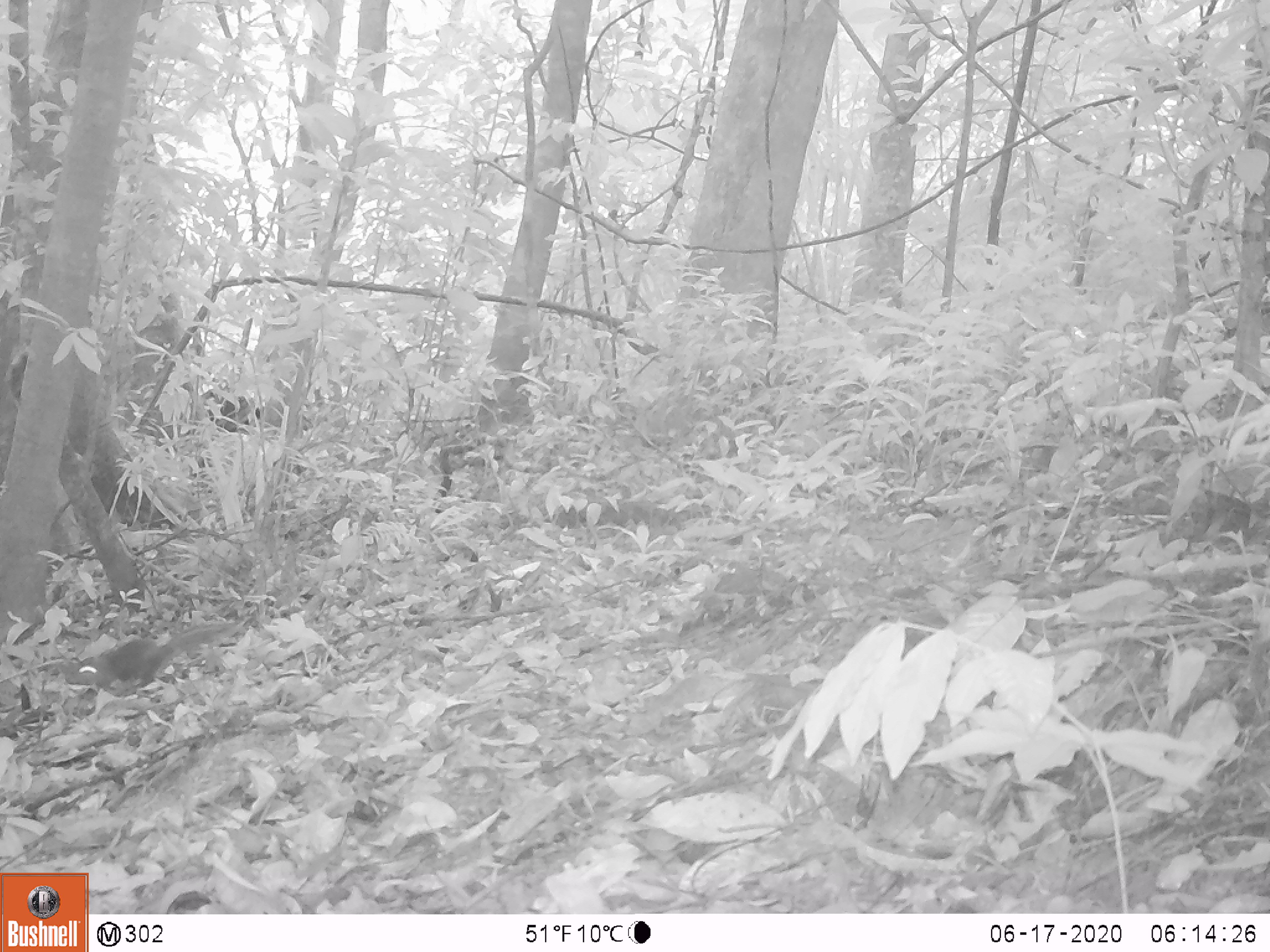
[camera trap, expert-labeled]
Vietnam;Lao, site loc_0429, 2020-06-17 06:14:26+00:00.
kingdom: Animalia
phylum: Chordata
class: Mammalia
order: Rodentia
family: Sciuridae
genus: Dremomys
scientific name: Dremomys rufigenis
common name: red-cheeked squirrel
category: red cheeked squirrel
Red cheeked squirrel (red-cheeked squirrel) (Dremomys rufigenis). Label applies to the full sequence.